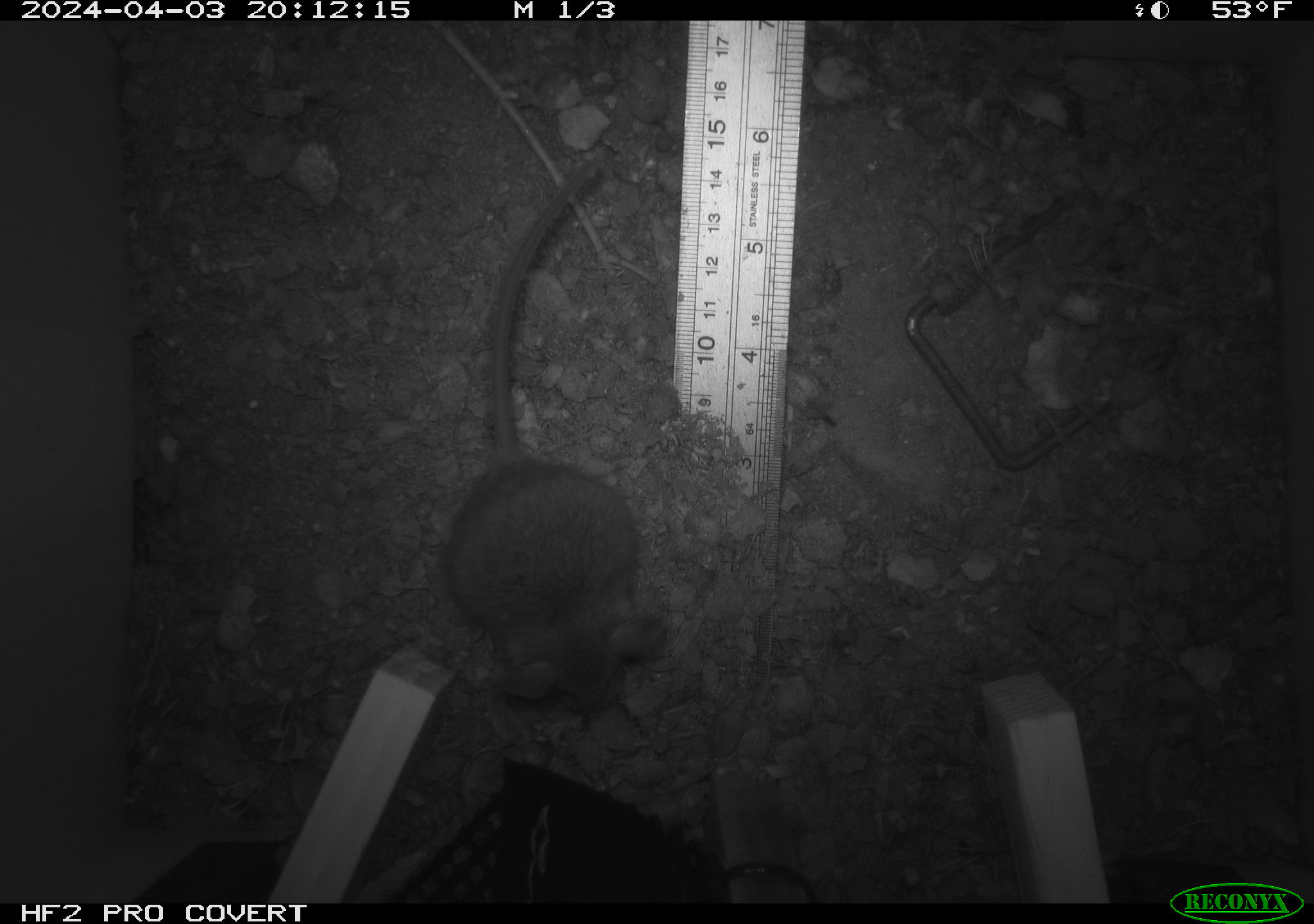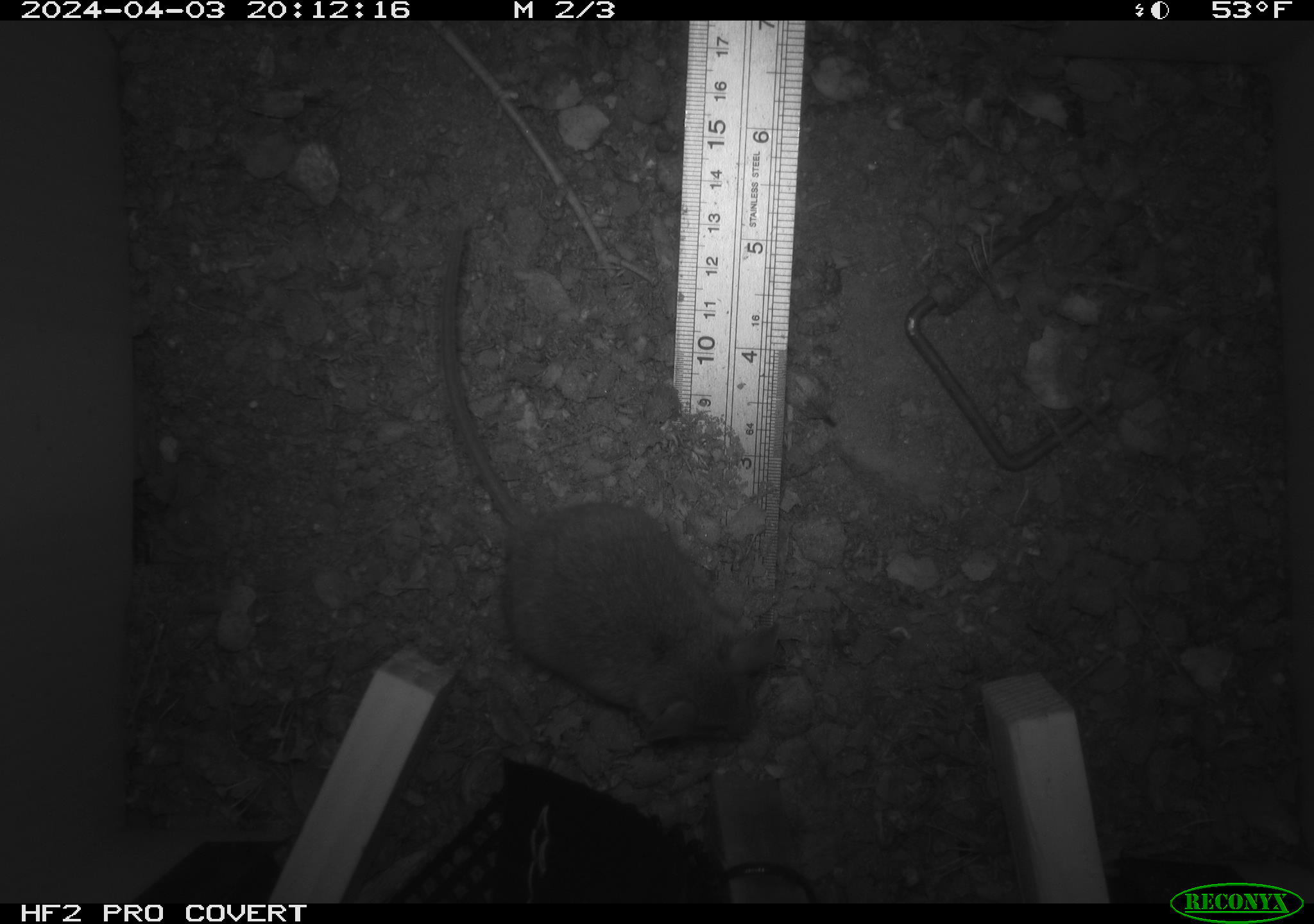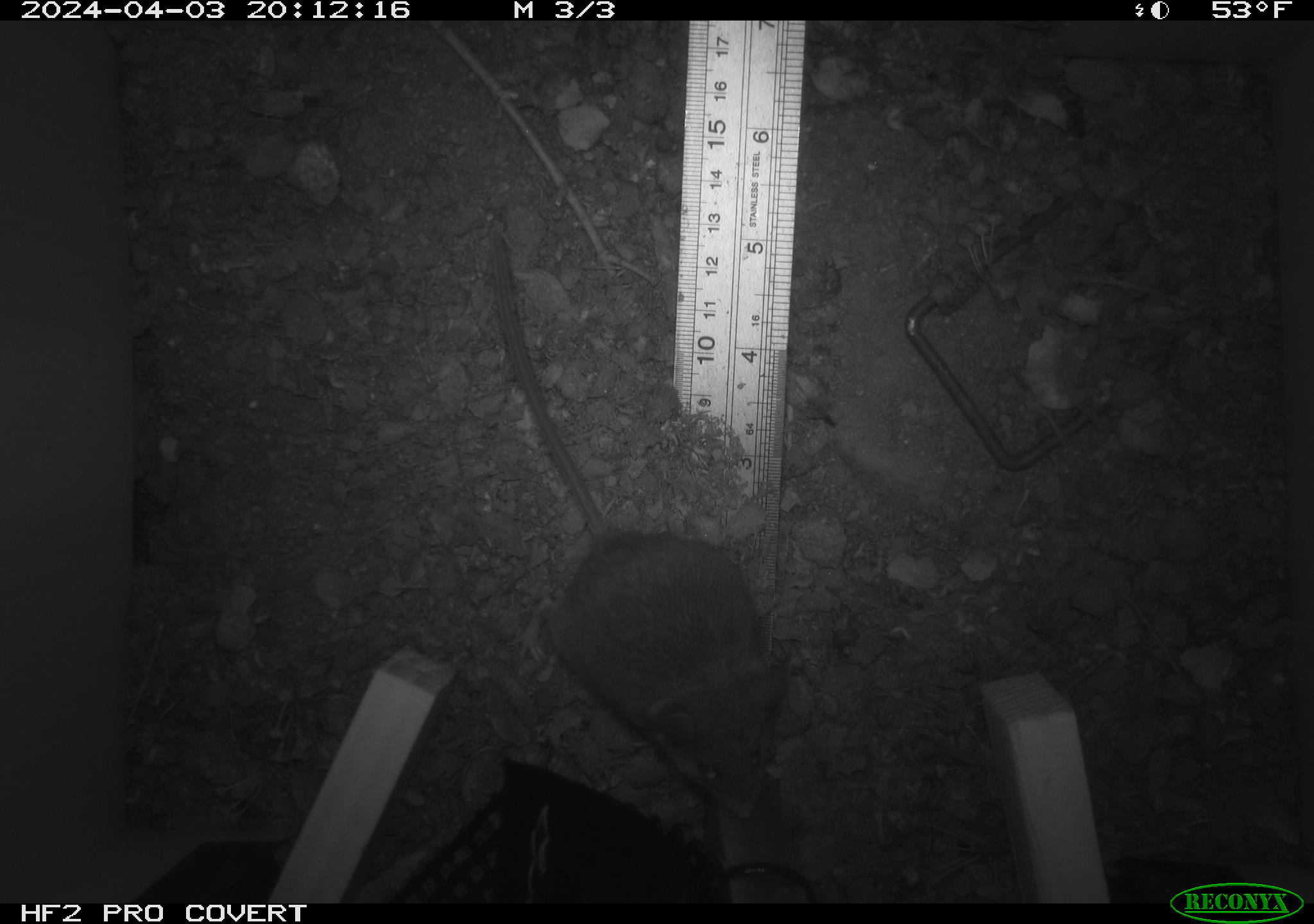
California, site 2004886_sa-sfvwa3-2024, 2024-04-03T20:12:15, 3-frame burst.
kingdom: Animalia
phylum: Chordata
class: Mammalia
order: Rodentia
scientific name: Rodentia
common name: mouse species